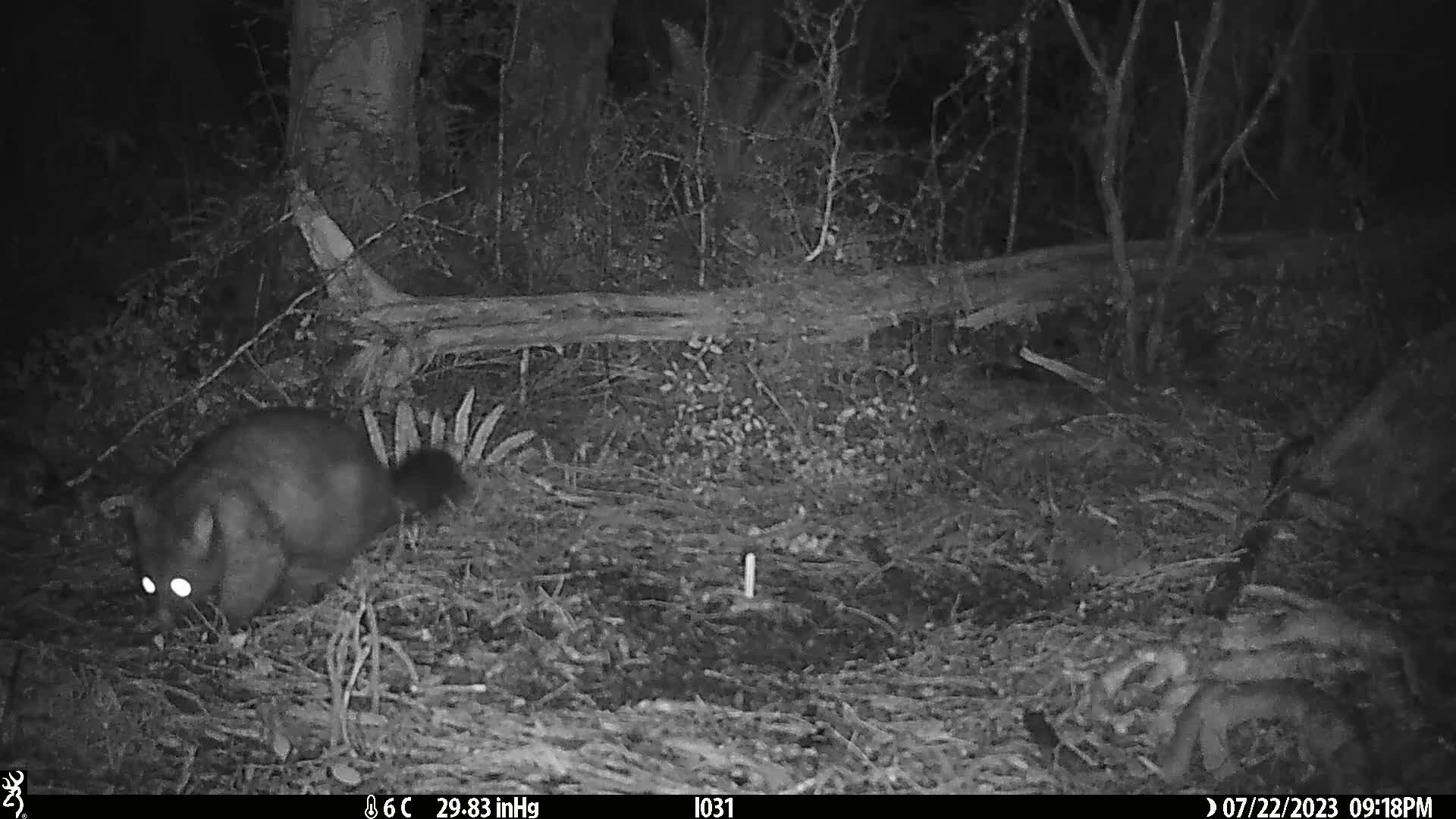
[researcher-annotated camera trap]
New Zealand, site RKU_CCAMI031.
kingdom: Animalia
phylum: Chordata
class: Mammalia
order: Diprotodontia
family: Phalangeridae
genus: Trichosurus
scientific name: Trichosurus vulpecula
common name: common brushtail possum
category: possum